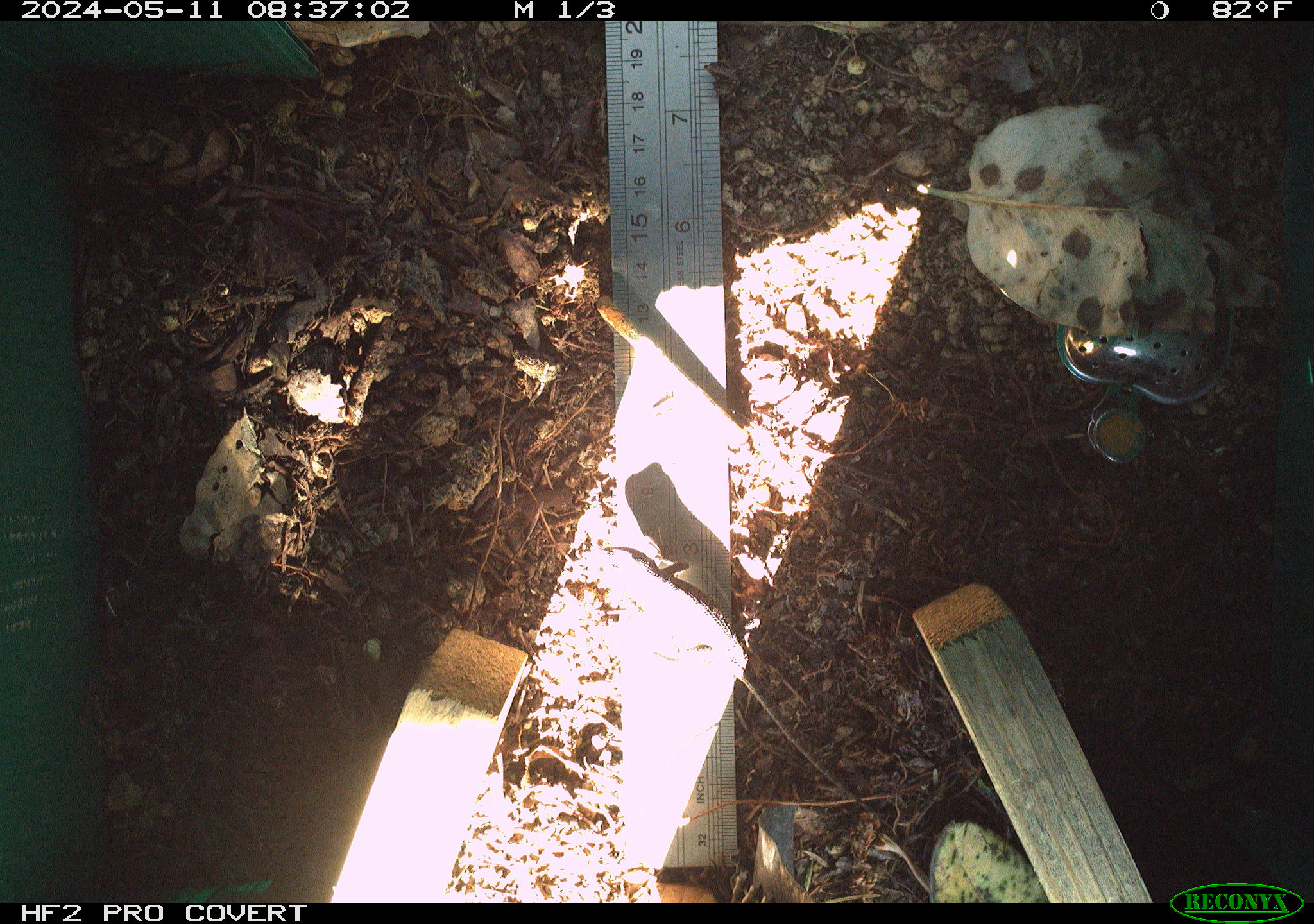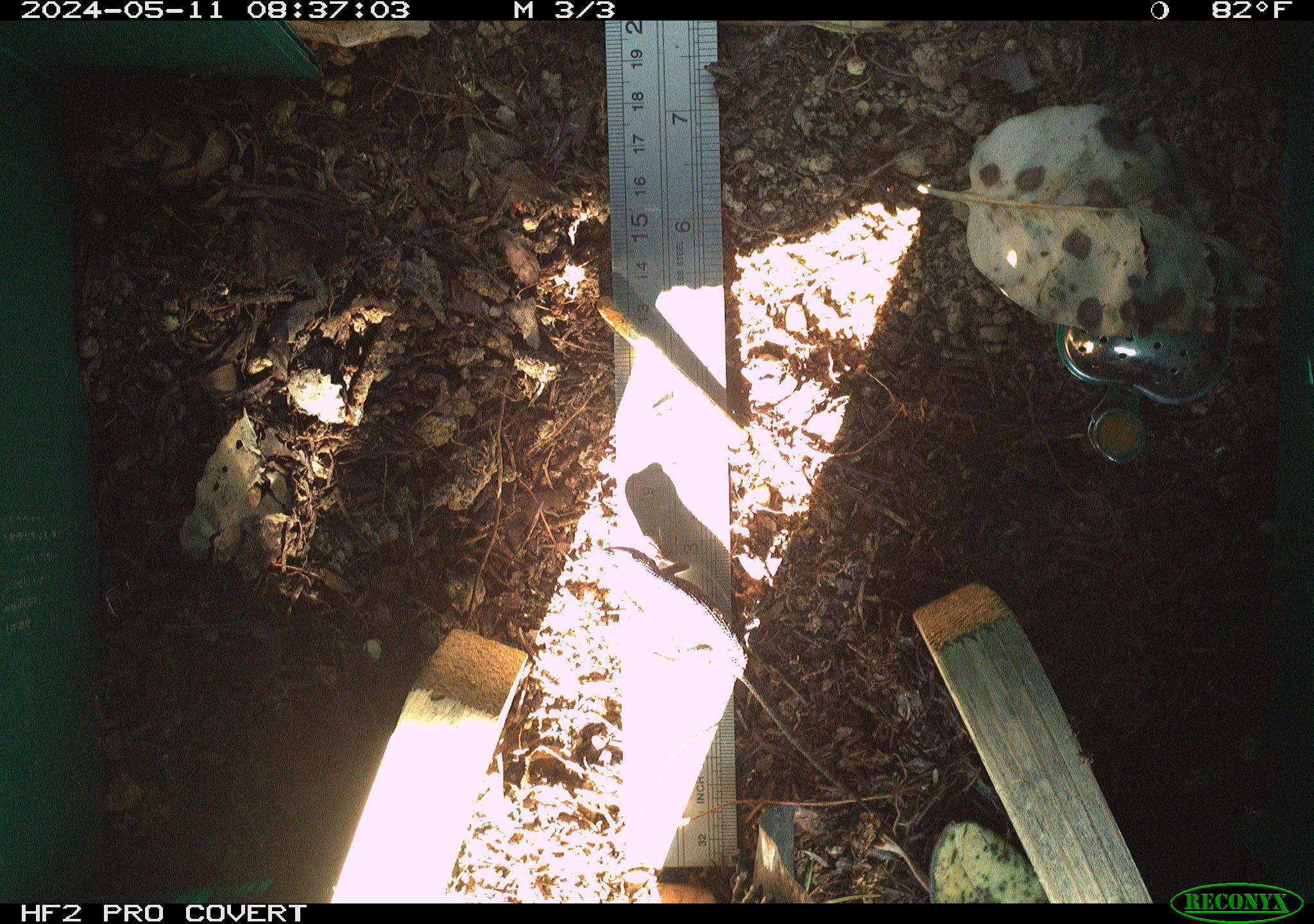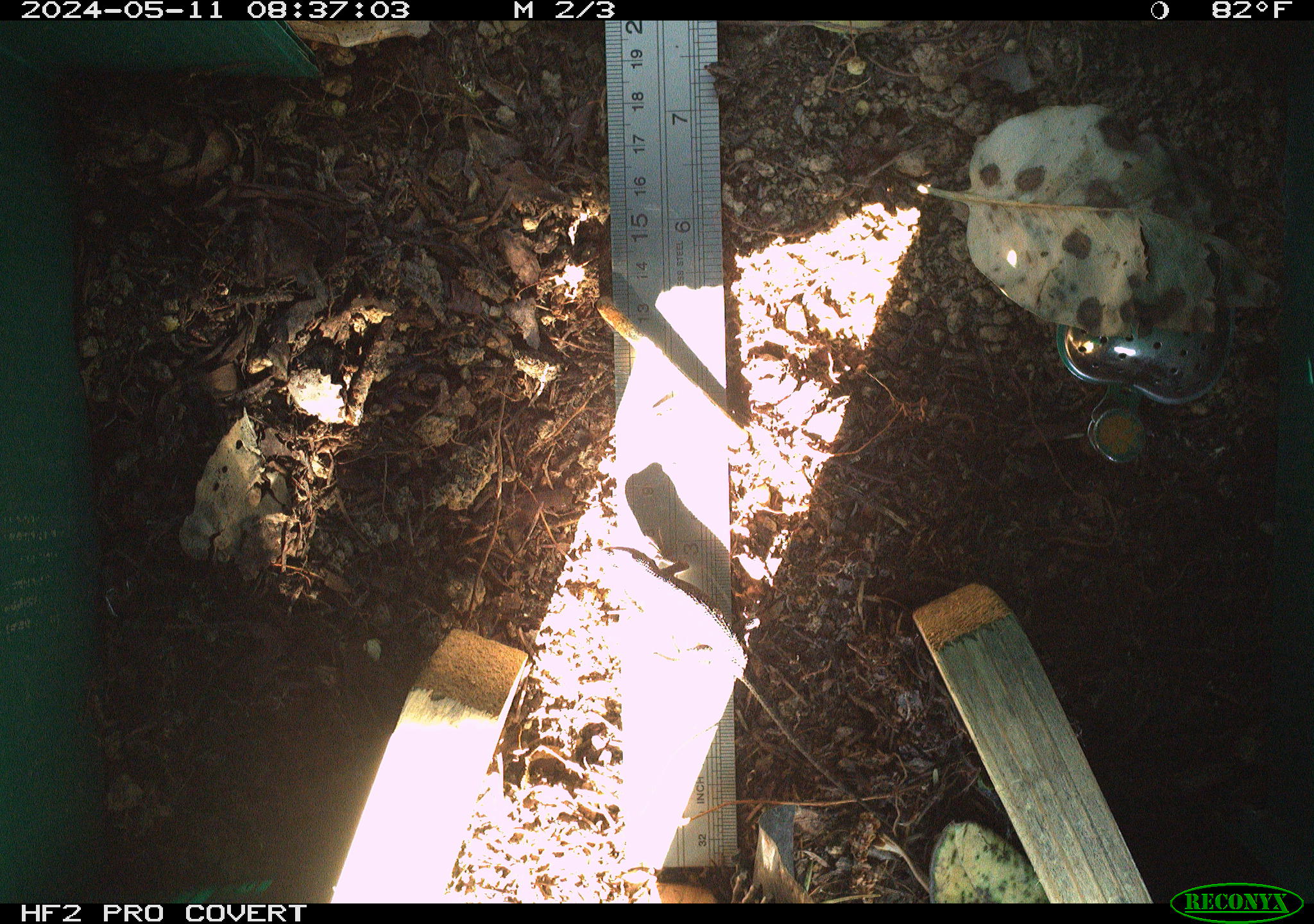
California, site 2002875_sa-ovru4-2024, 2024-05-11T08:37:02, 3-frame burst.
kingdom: Animalia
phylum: Chordata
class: Reptilia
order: Squamata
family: Phrynosomatidae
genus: Sceloporus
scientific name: Sceloporus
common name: spiny lizards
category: sceloporus species